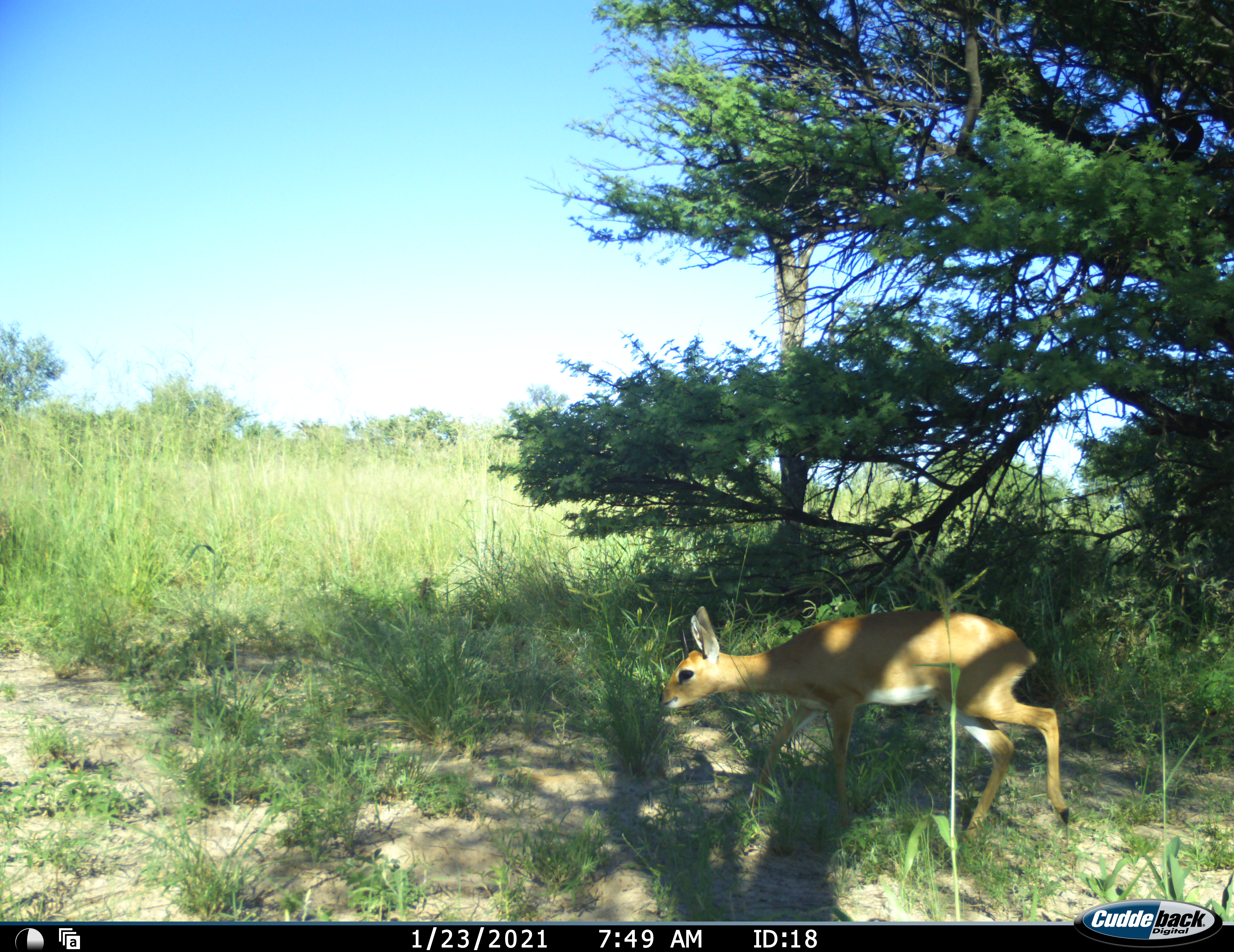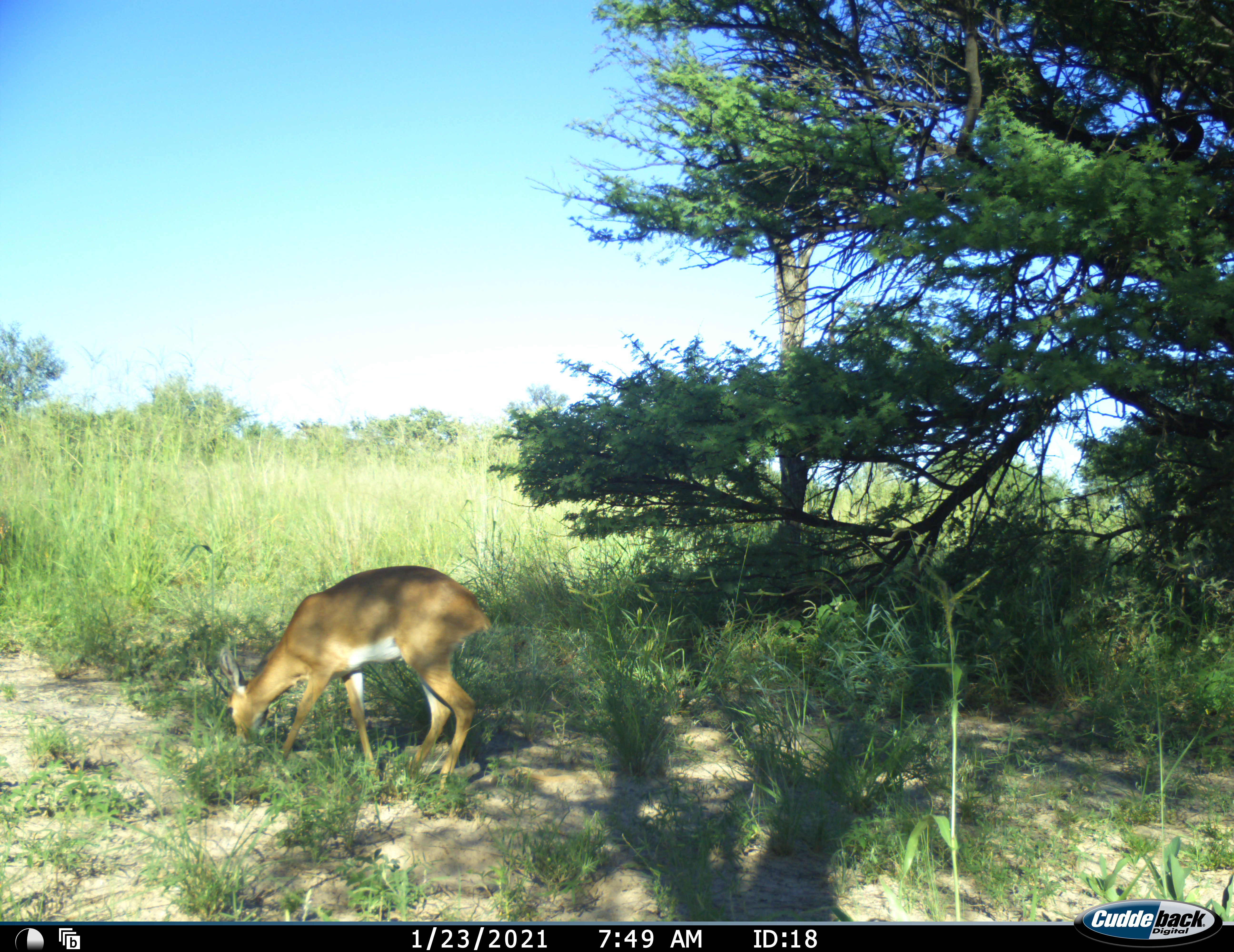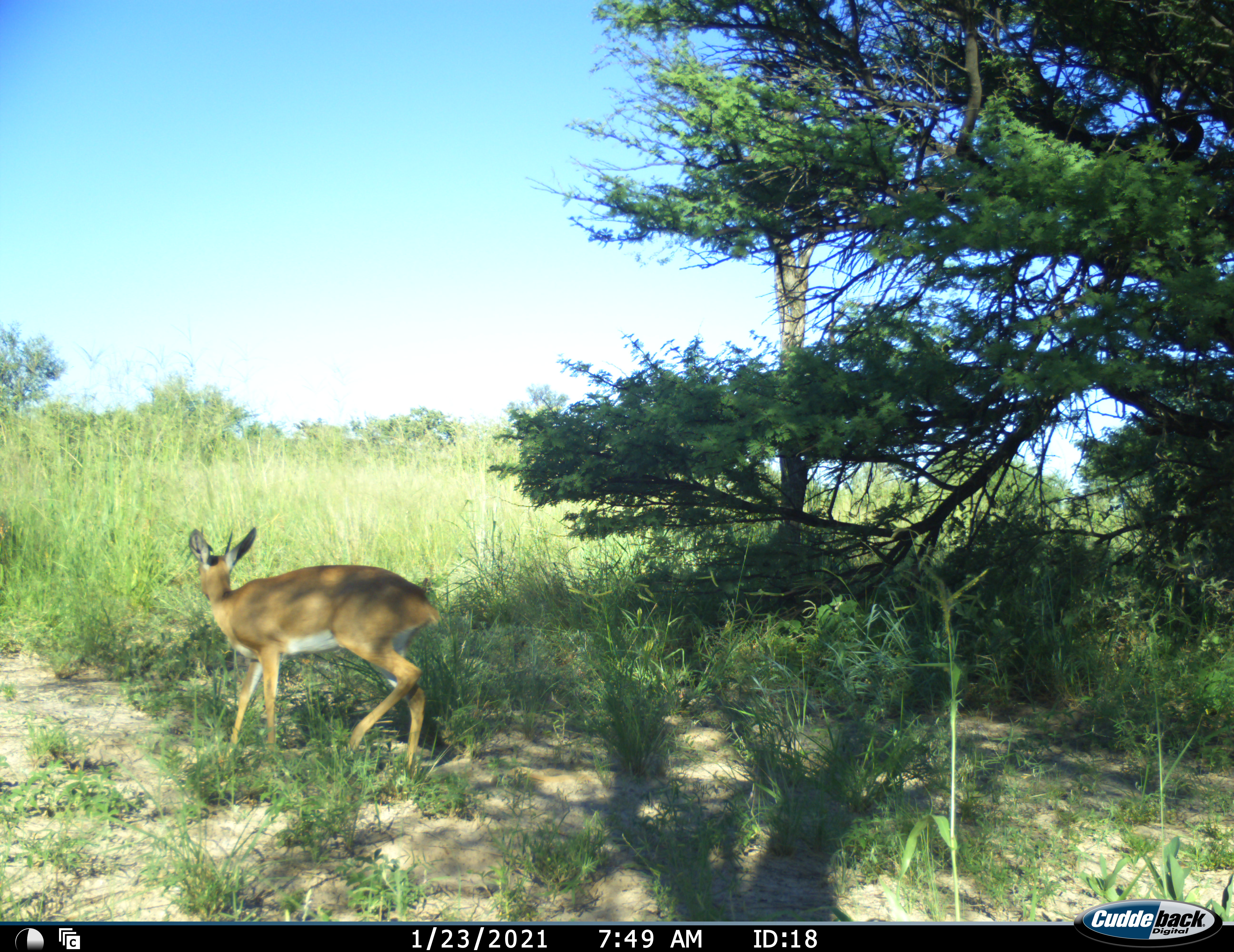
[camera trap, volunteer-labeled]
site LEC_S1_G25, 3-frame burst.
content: unidentified animal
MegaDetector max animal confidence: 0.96